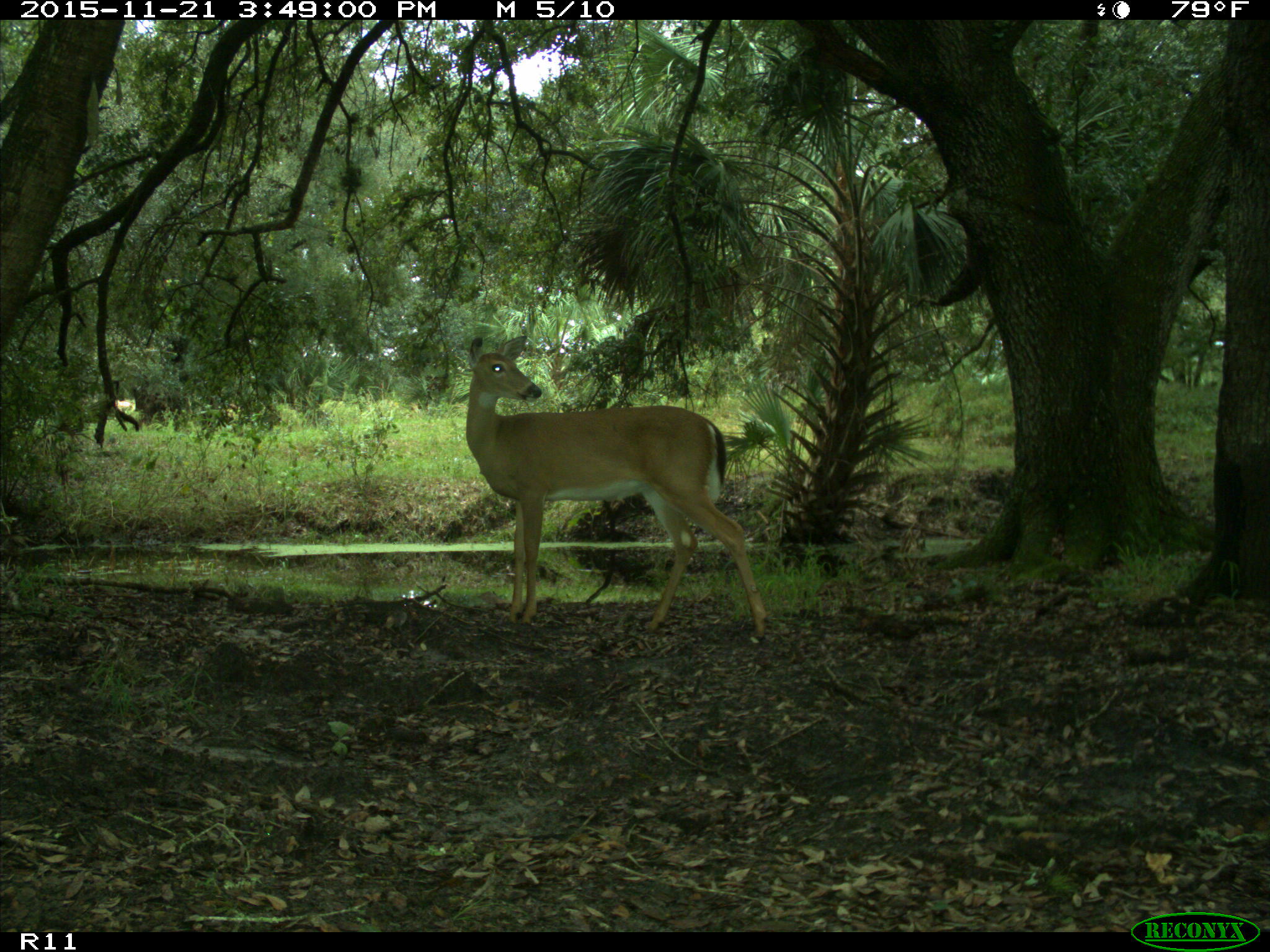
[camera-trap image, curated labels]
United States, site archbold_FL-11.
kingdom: Animalia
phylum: Chordata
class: Mammalia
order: Artiodactyla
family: Cervidae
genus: Odocoileus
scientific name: Odocoileus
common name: deer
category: unidentified deer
Unidentified deer (deer) (Odocoileus).